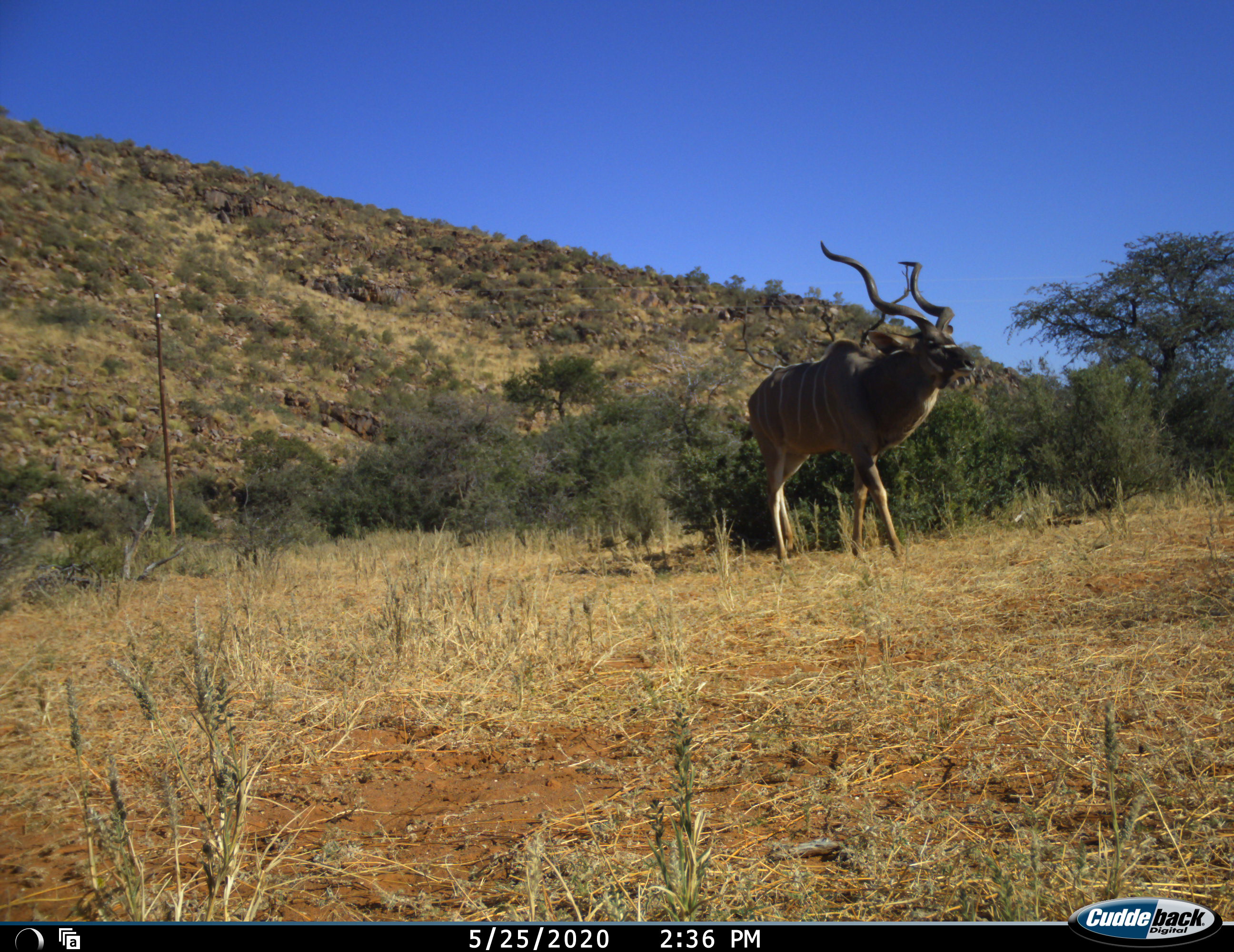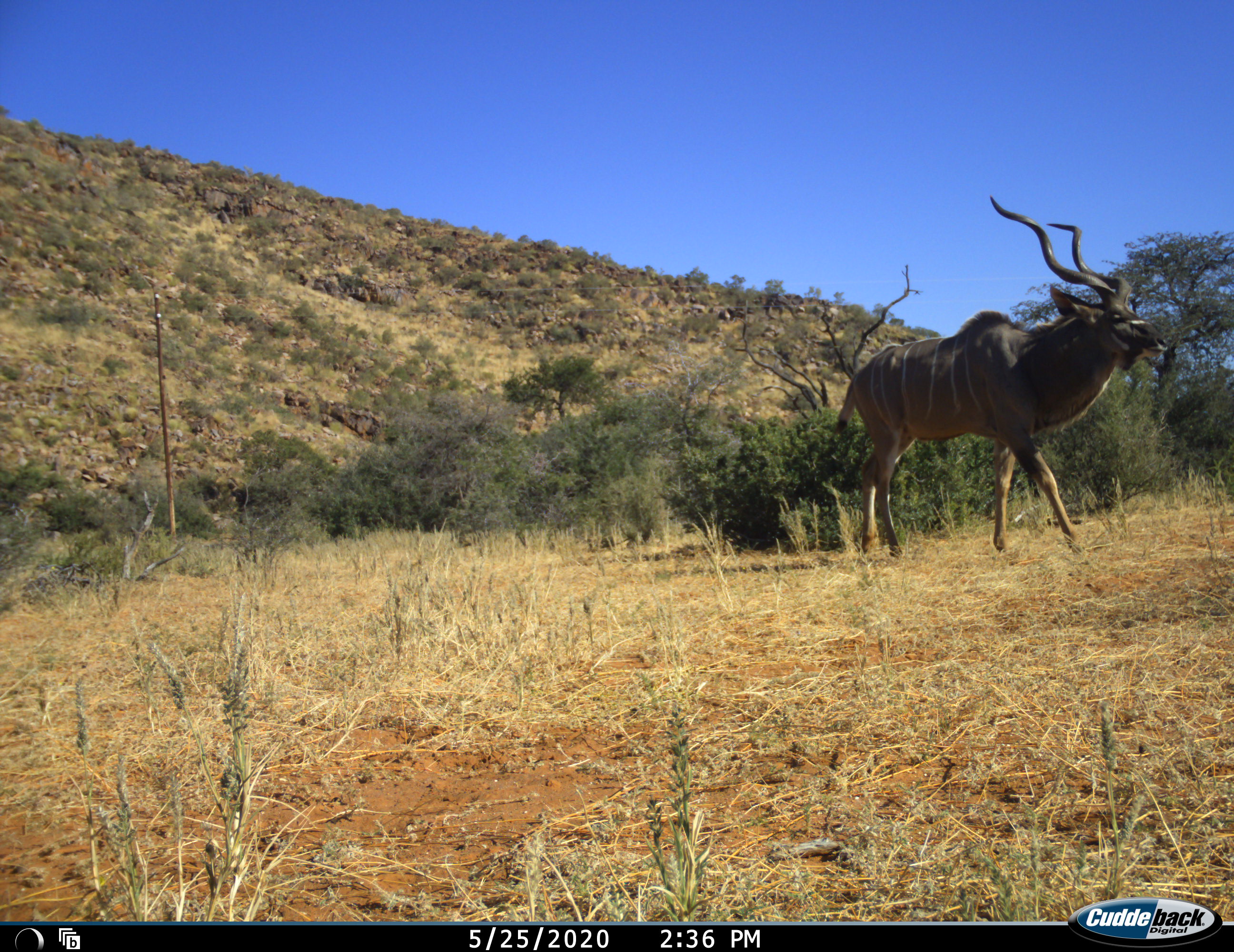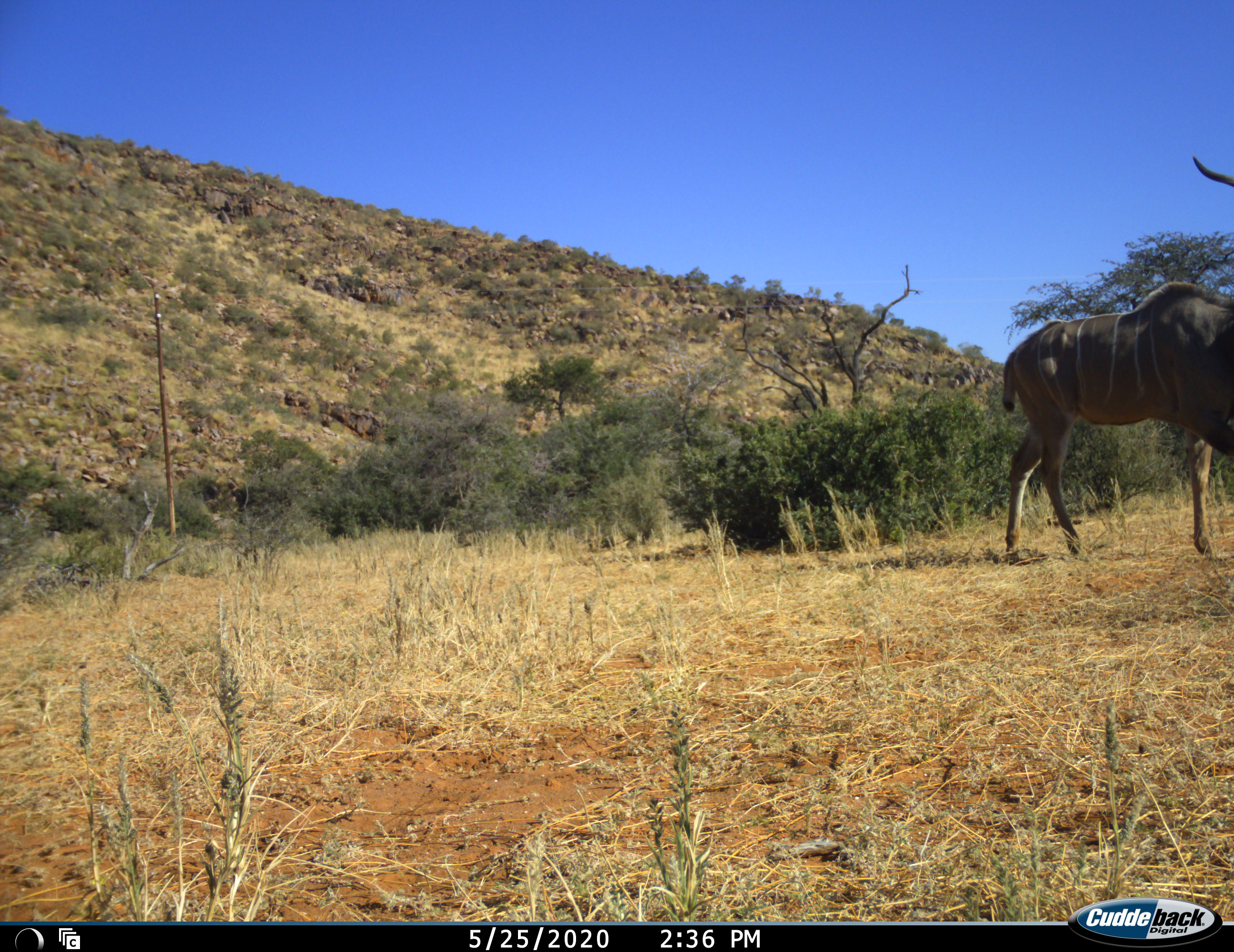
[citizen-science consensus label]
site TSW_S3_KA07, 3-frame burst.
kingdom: Animalia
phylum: Chordata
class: Mammalia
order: Artiodactyla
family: Bovidae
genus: Tragelaphus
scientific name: Tragelaphus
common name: kudu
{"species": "kudu (Tragelaphus)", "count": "1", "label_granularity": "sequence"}